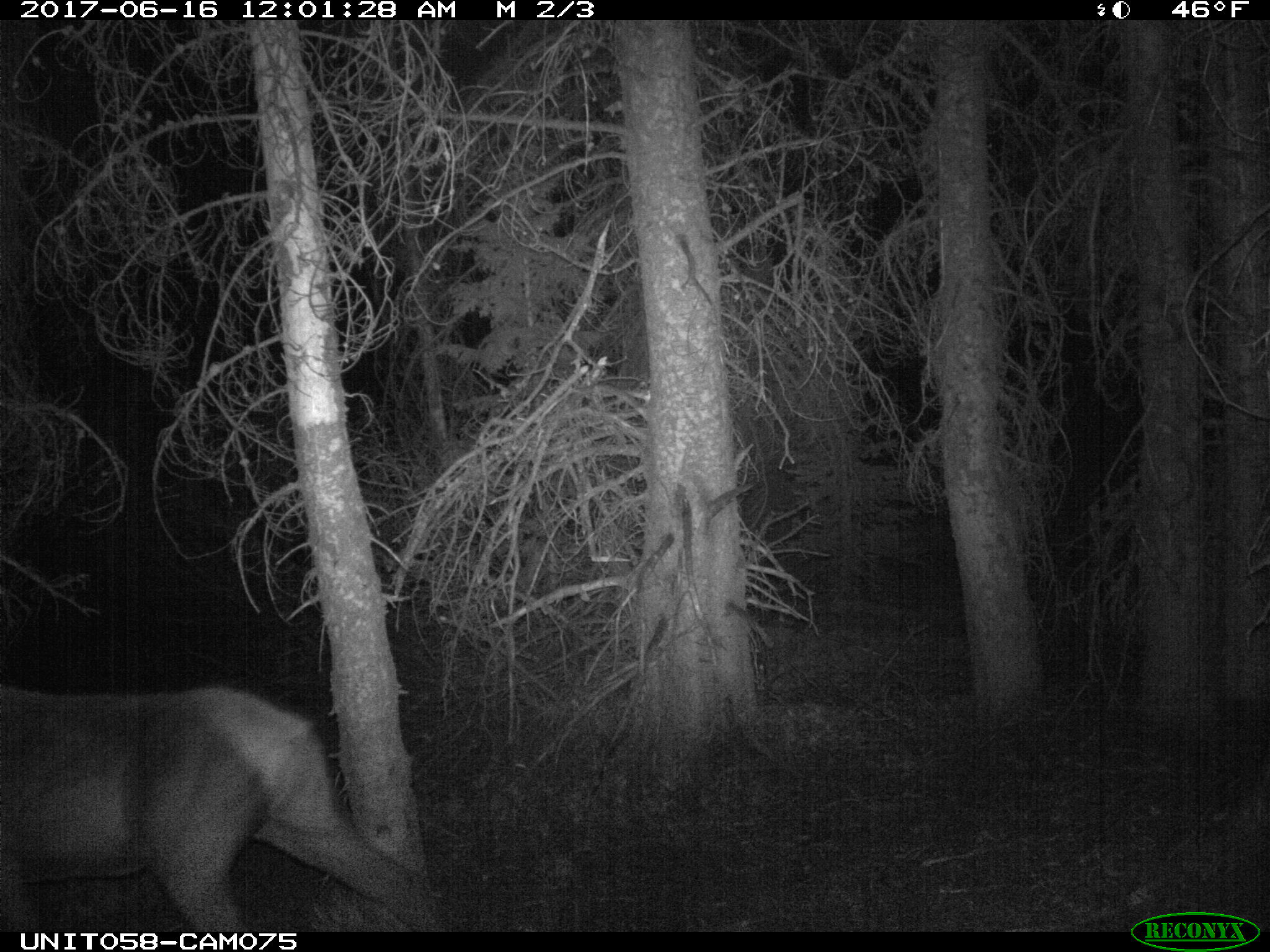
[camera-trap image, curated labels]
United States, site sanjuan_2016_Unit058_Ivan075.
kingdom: Animalia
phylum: Chordata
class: Mammalia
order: Artiodactyla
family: Cervidae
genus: Cervus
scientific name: Cervus elaphus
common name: red deer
Cervus elaphus (red deer).